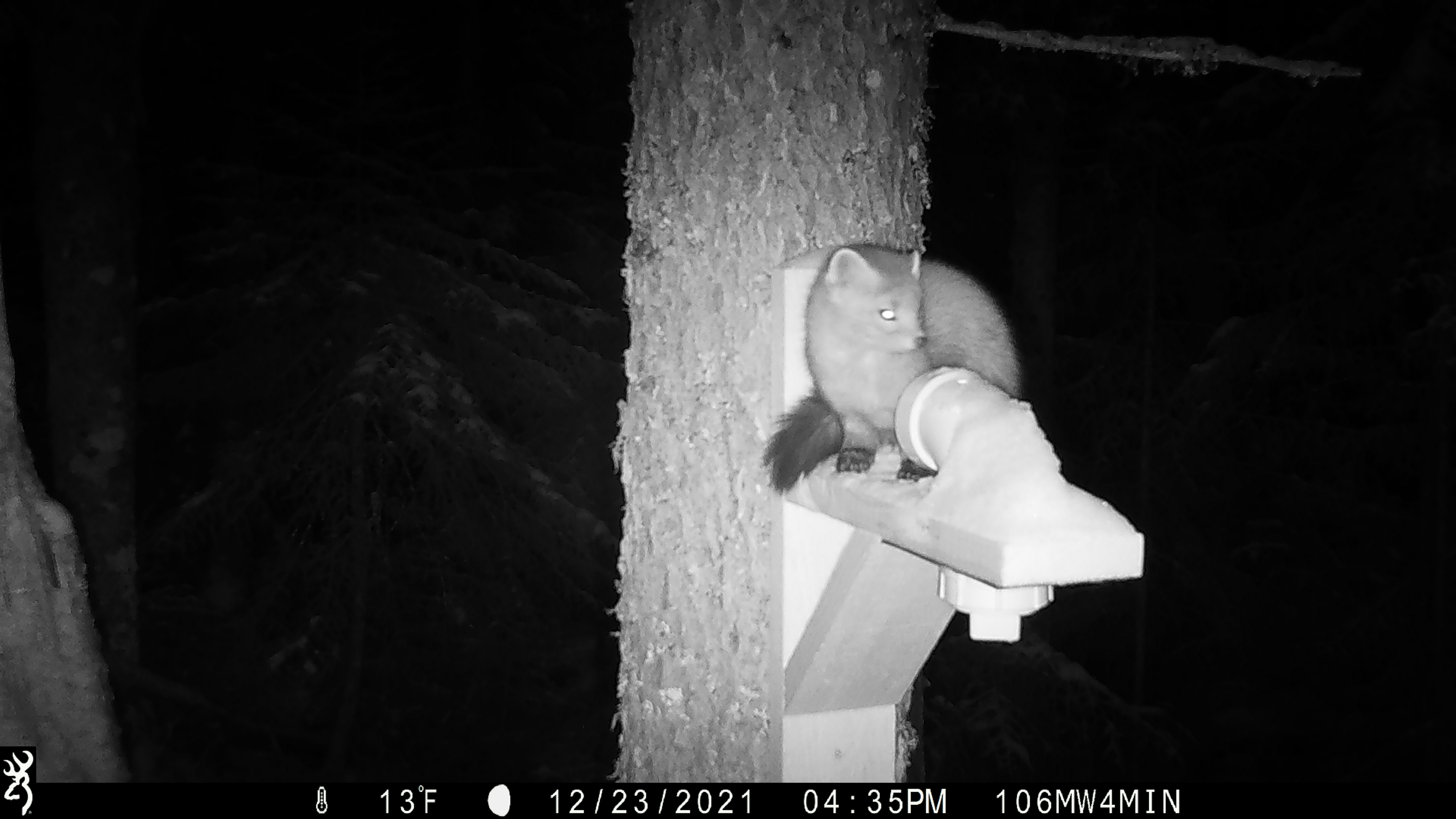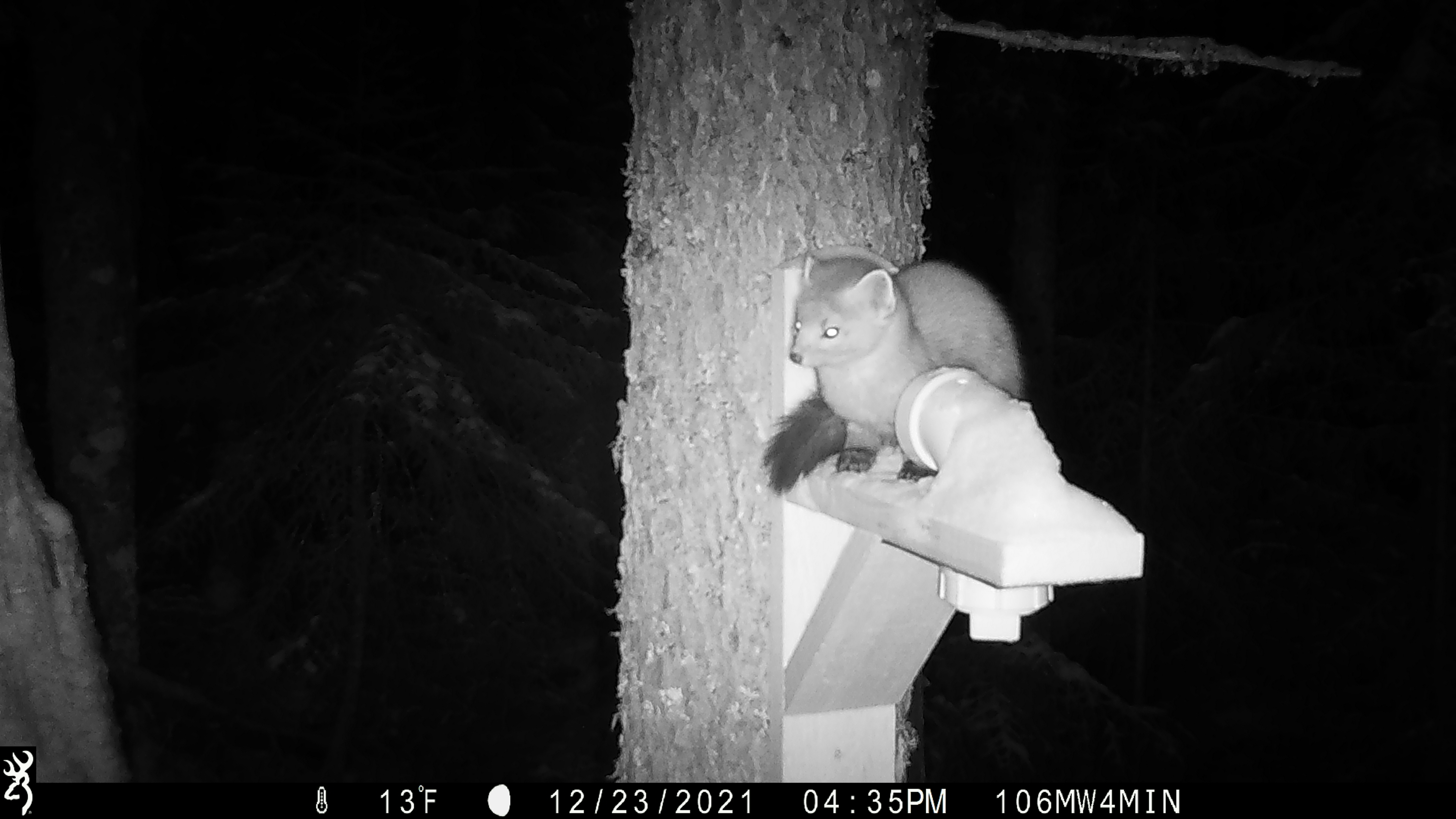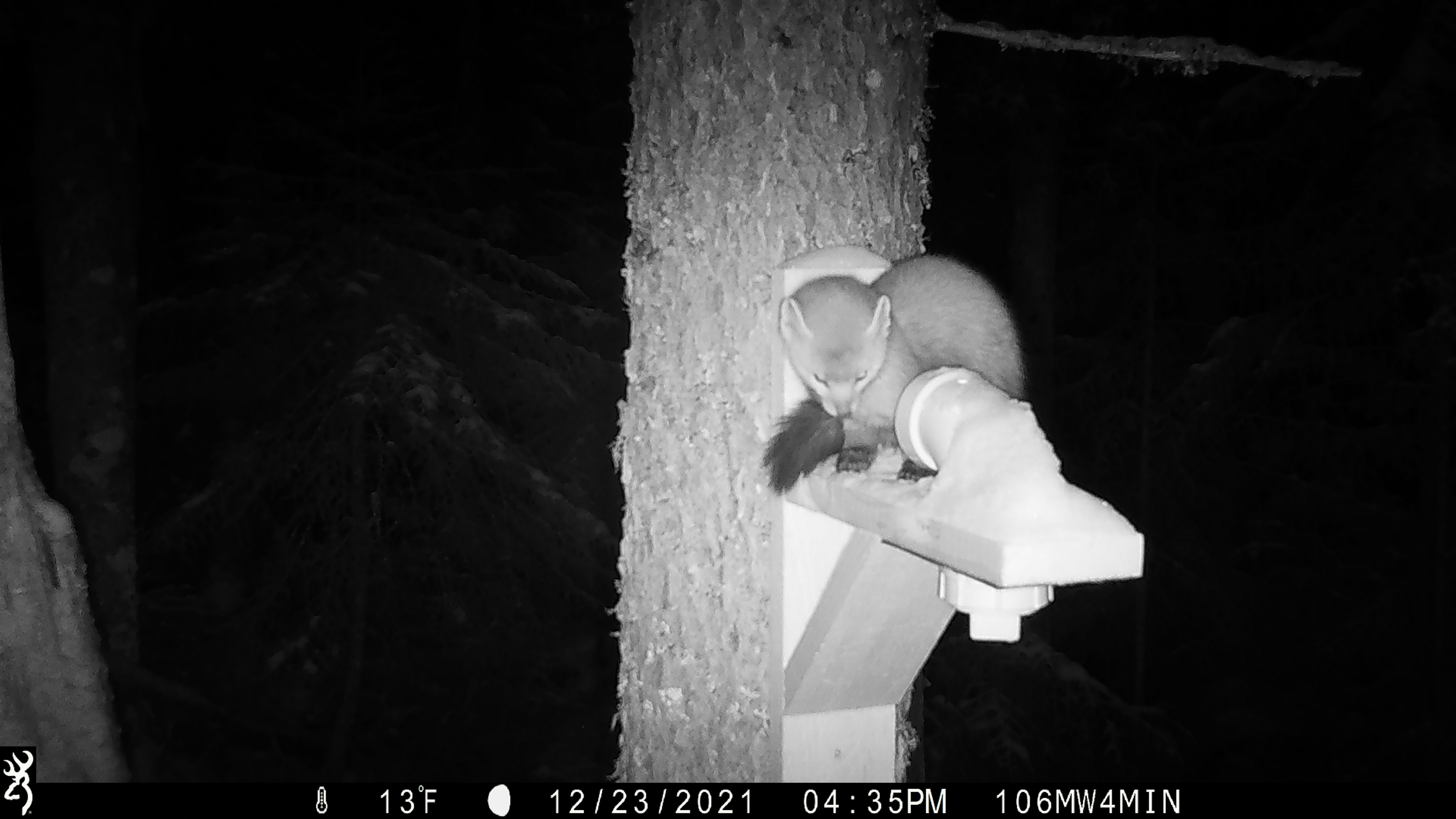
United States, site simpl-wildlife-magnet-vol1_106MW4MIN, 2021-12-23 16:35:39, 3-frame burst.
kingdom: Animalia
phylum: Chordata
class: Mammalia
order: Carnivora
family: Mustelidae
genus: Martes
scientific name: Martes americana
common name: american marten